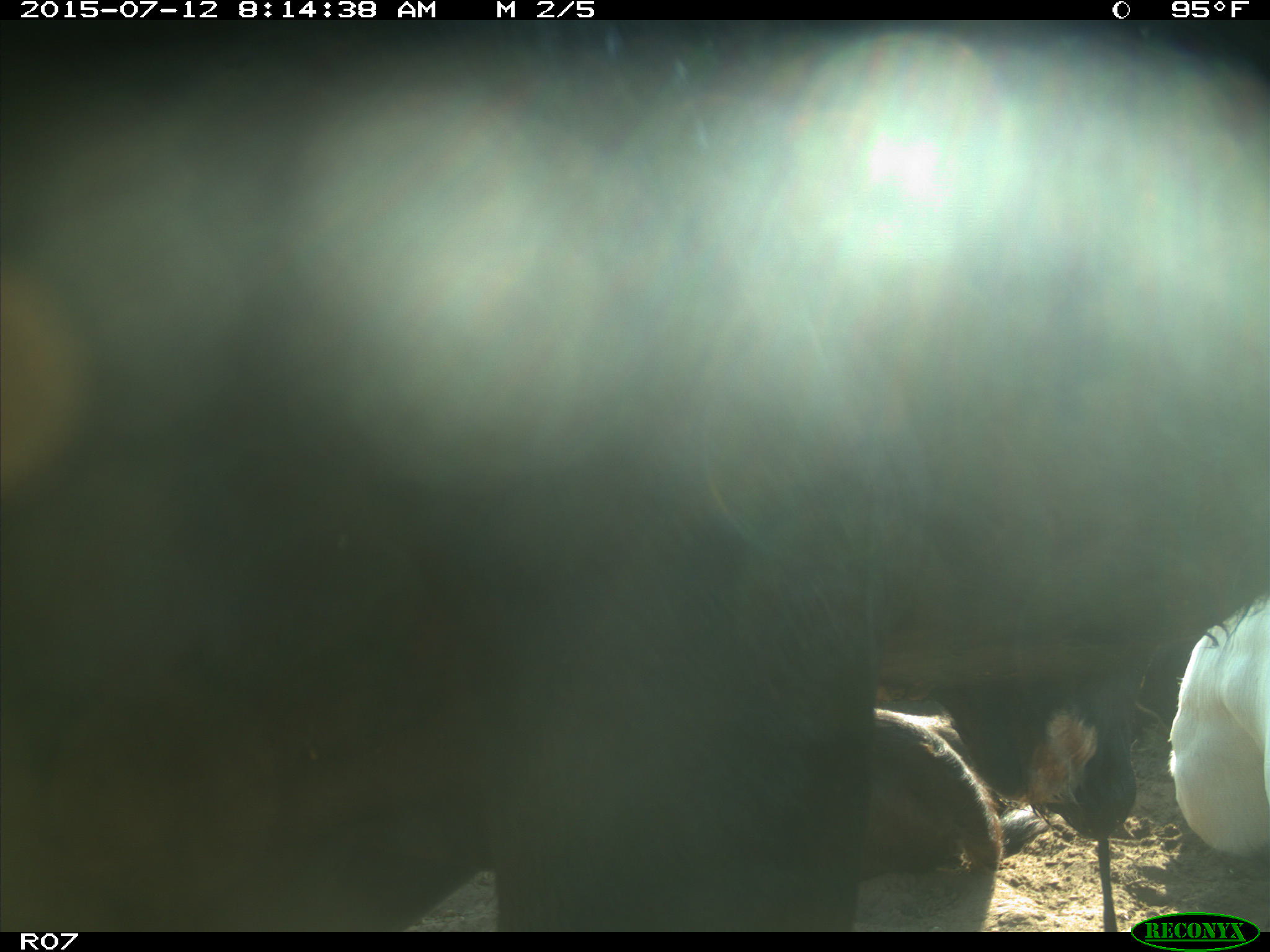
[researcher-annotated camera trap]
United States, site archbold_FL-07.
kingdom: Animalia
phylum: Chordata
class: Mammalia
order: Artiodactyla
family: Bovidae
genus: Bos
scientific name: Bos taurus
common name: domestic cow